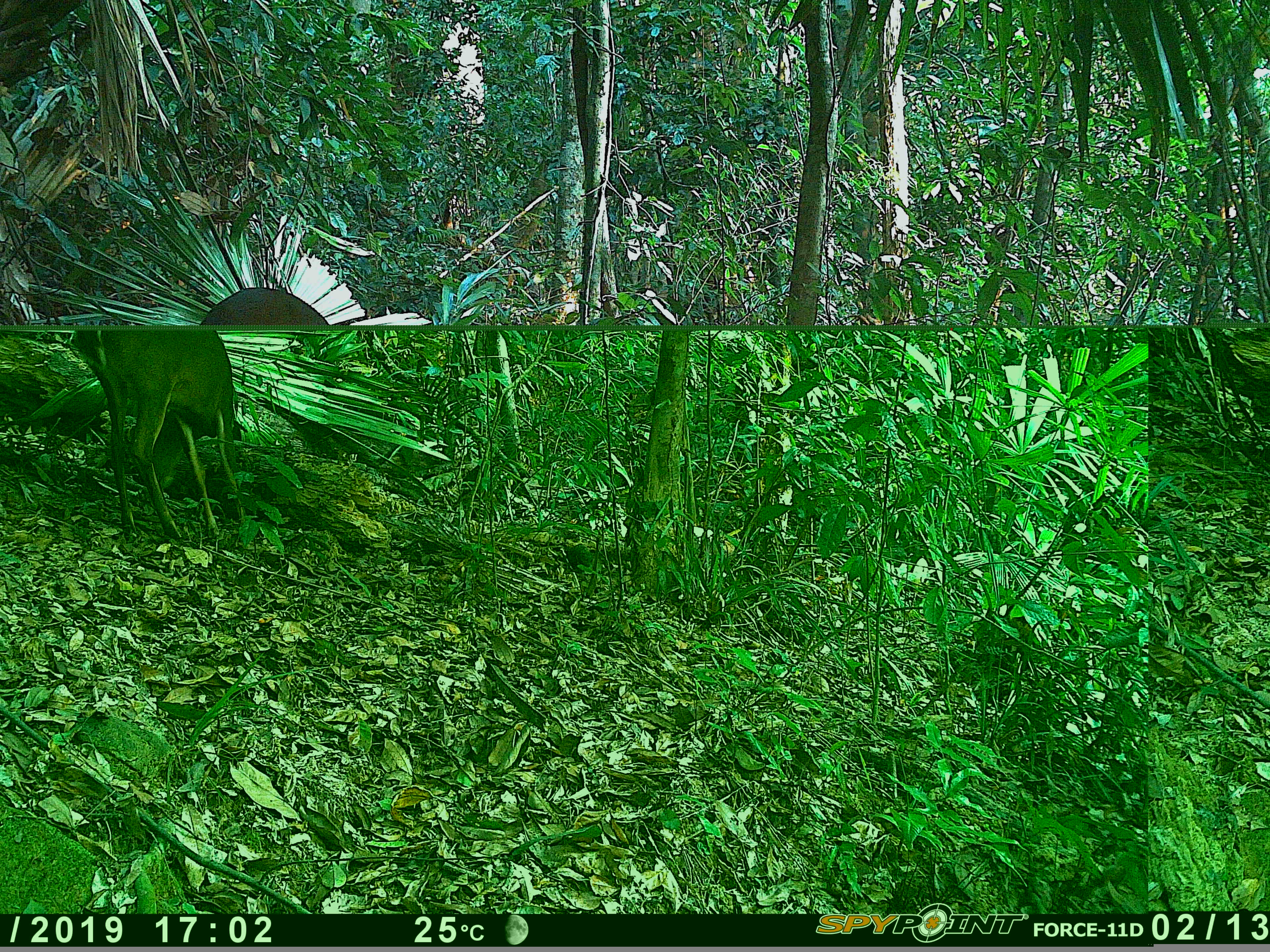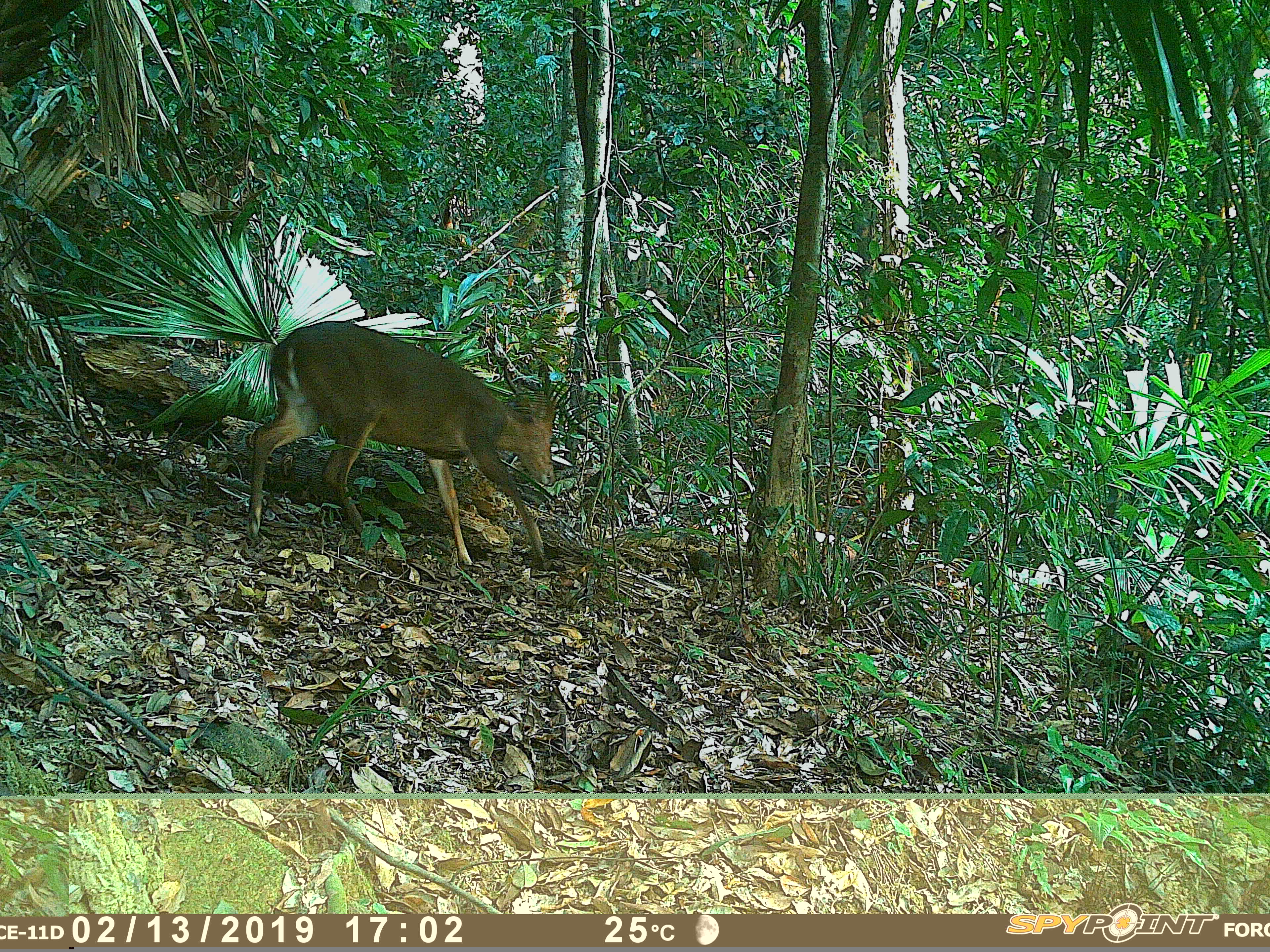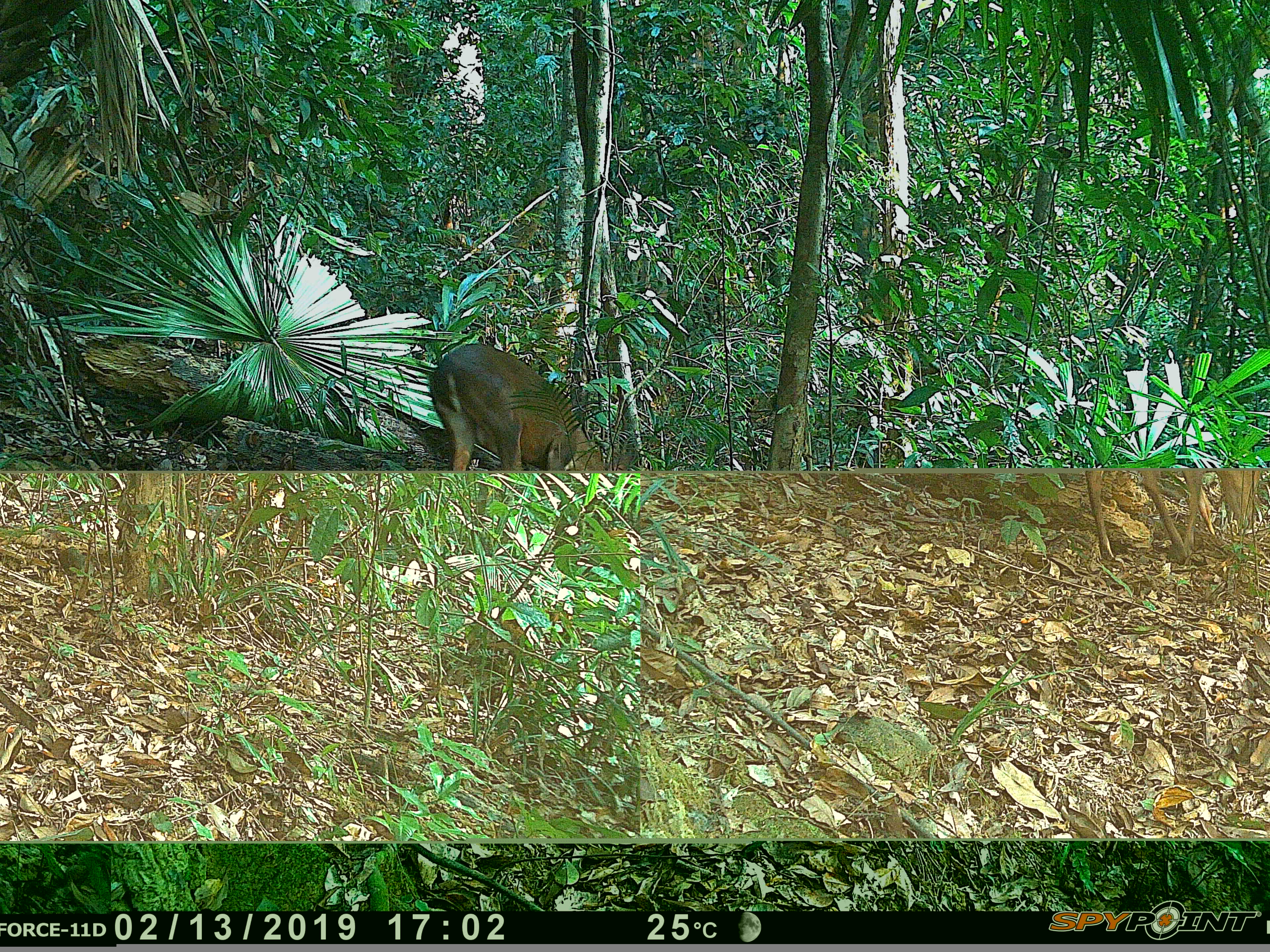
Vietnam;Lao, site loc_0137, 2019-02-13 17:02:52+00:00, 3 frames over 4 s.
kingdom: Animalia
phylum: Chordata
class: Mammalia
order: Artiodactyla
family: Cervidae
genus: Muntiacus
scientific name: Muntiacus vuquangensis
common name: large-antlered muntjac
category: large antlered muntjac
Large antlered muntjac (large-antlered muntjac) (Muntiacus vuquangensis). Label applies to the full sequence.